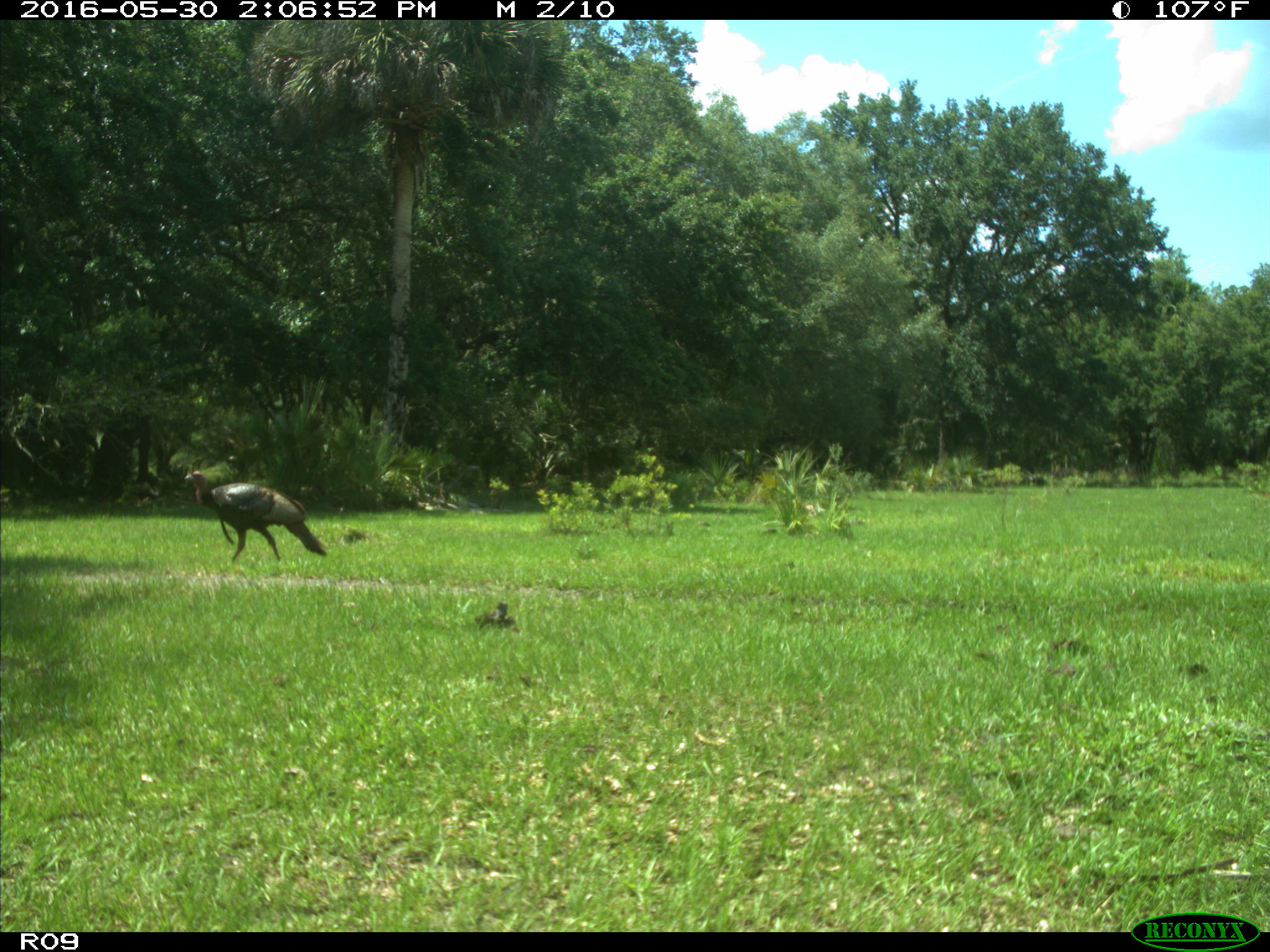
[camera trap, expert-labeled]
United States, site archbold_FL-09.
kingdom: Animalia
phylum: Chordata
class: Aves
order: Galliformes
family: Phasianidae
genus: Meleagris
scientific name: Meleagris gallopavo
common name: wild turkey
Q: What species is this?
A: Meleagris gallopavo (wild turkey).